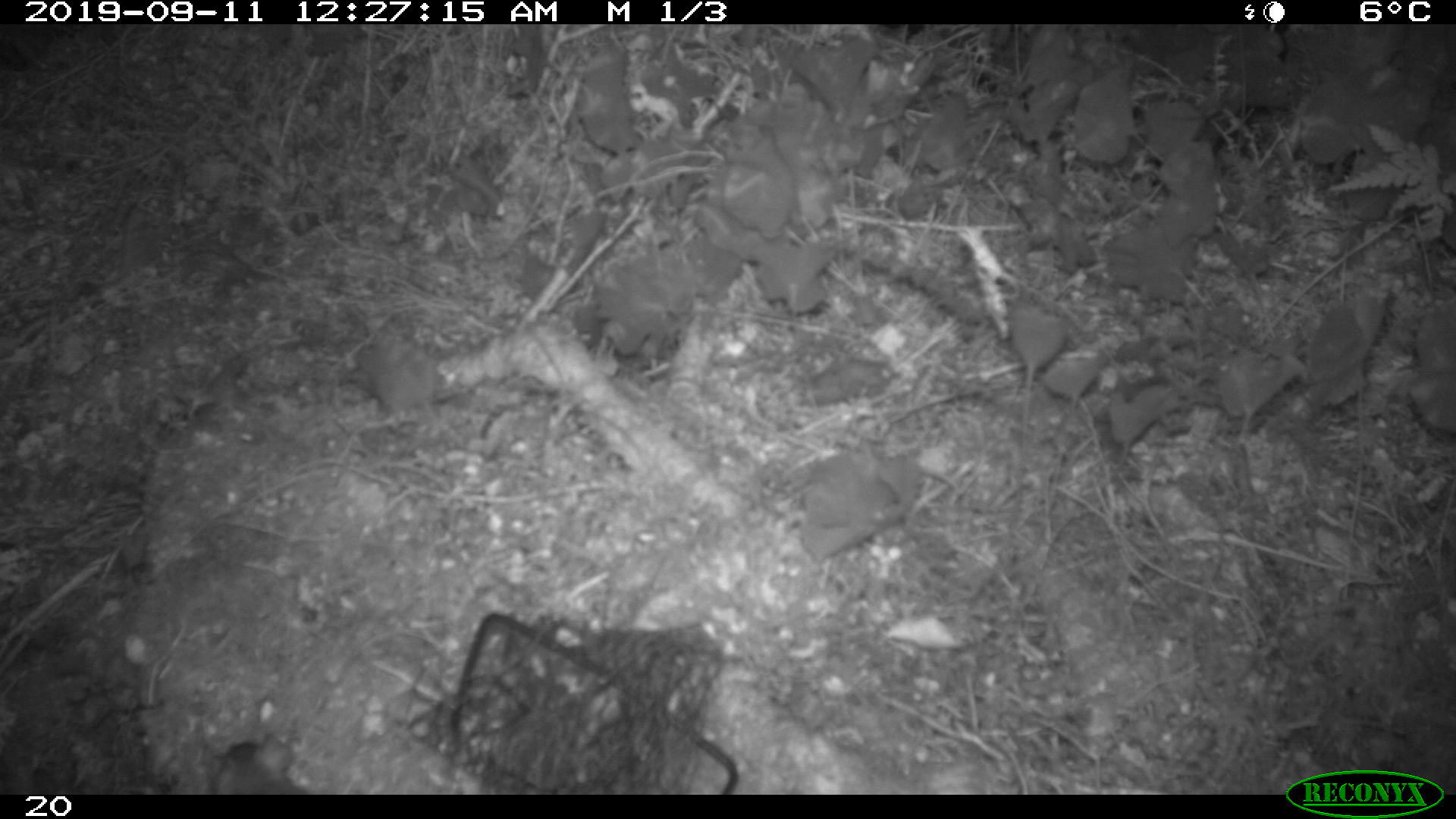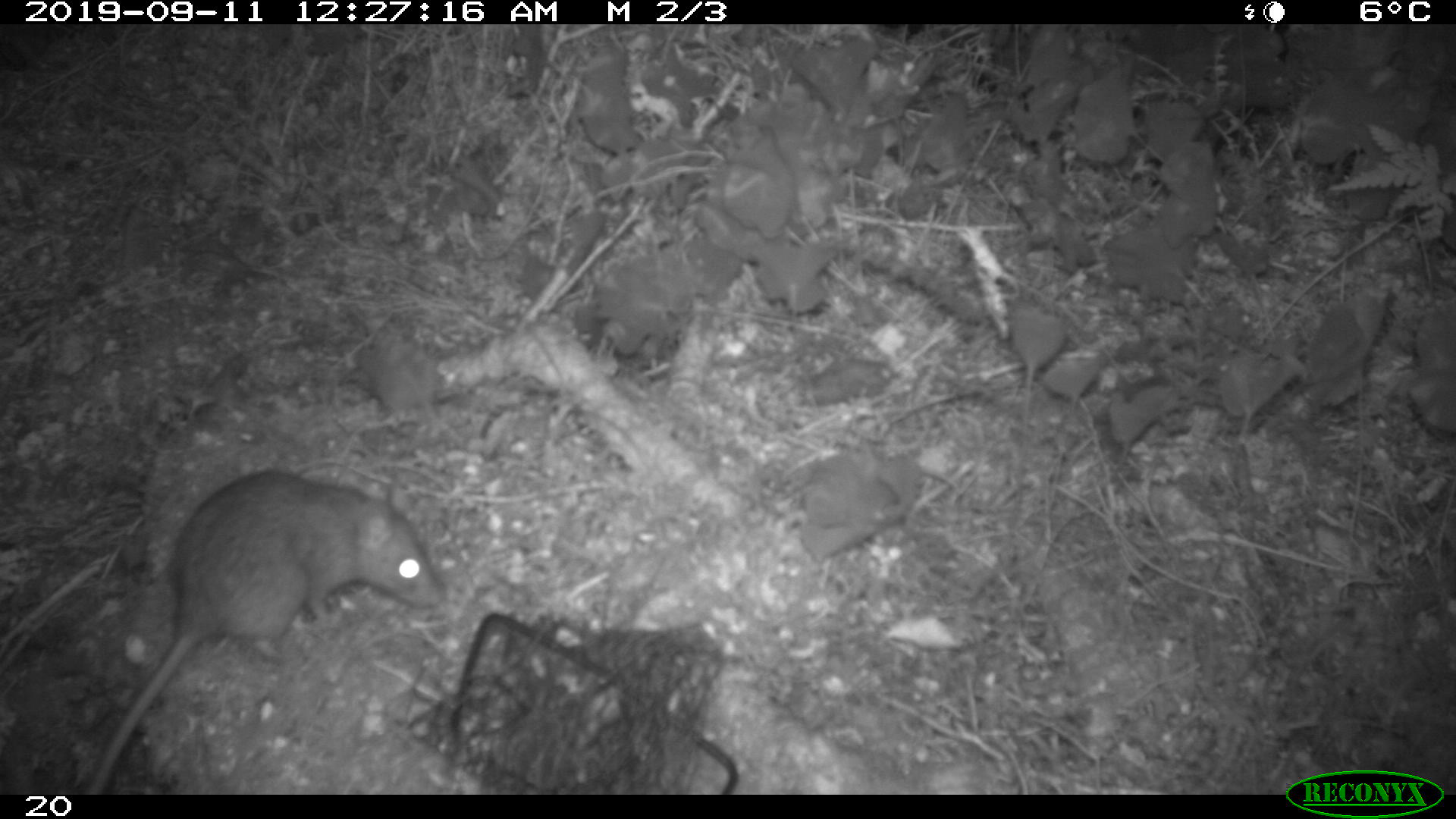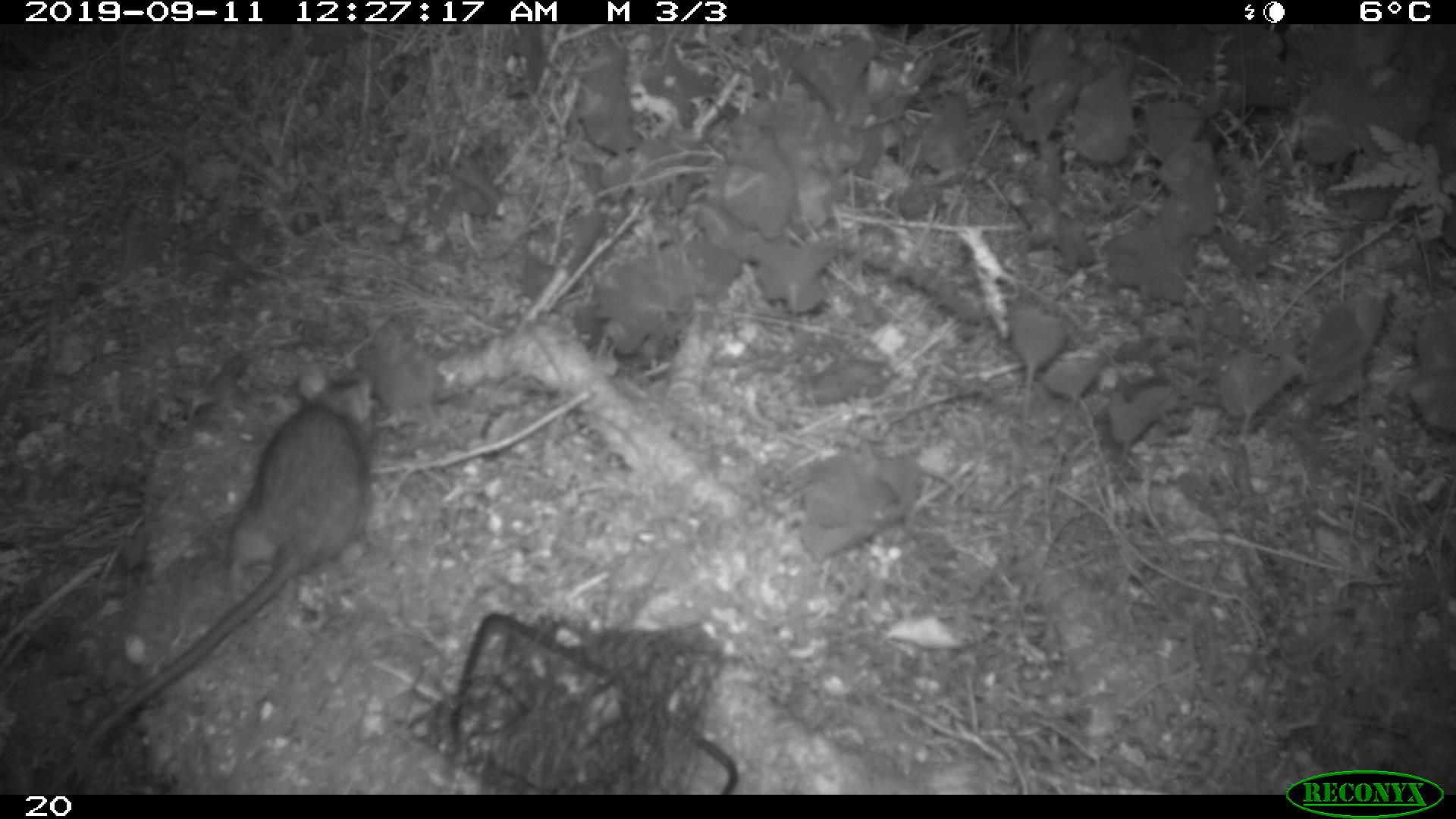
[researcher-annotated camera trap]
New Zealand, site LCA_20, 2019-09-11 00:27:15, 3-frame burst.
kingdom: Animalia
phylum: Chordata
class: Mammalia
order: Rodentia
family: Muridae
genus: Rattus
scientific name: Rattus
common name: rat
Rat (Rattus).